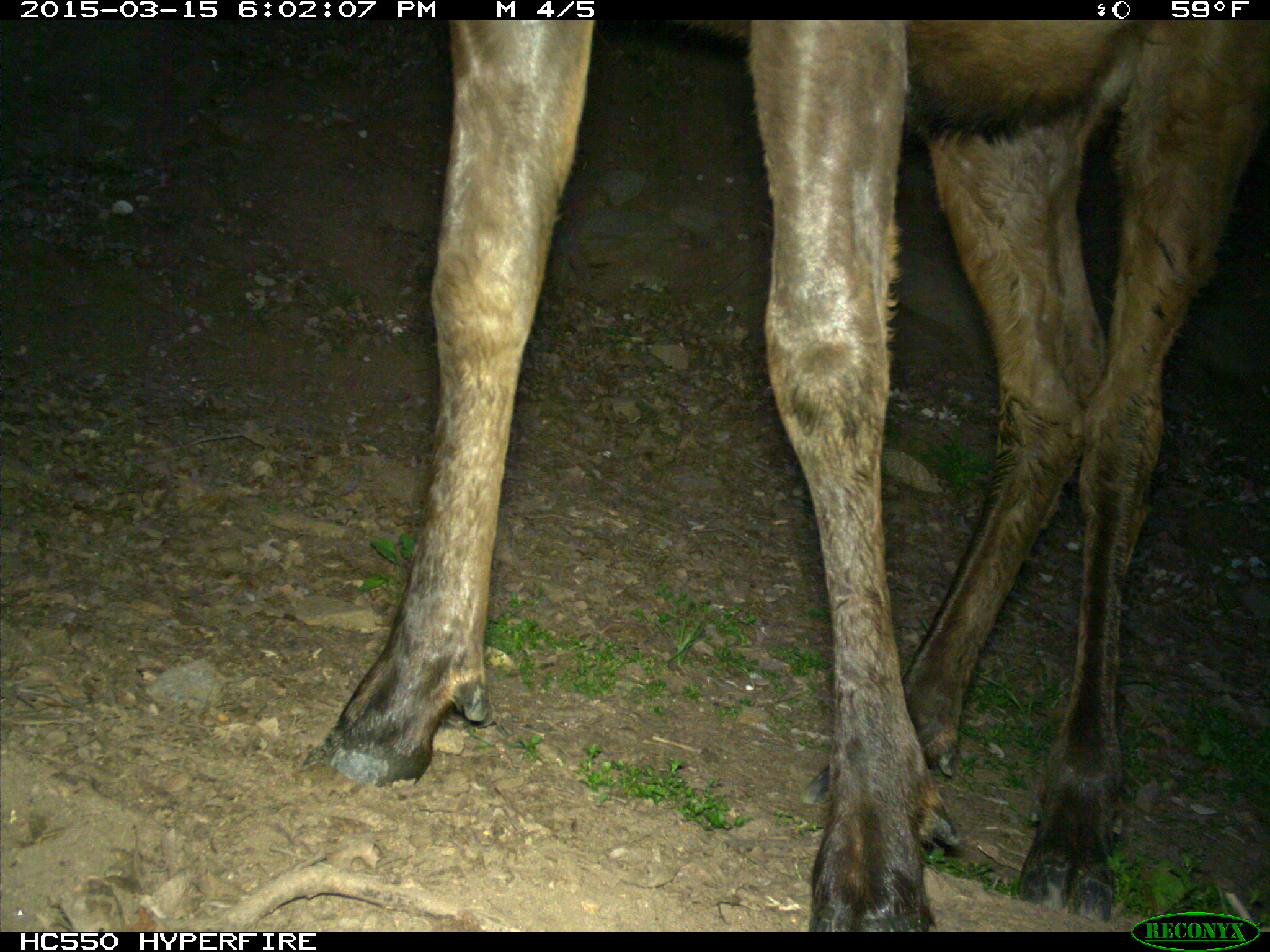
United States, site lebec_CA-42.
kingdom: Animalia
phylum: Chordata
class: Mammalia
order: Artiodactyla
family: Cervidae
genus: Cervus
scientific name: Cervus canadensis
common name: elk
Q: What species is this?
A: Cervus canadensis (elk).